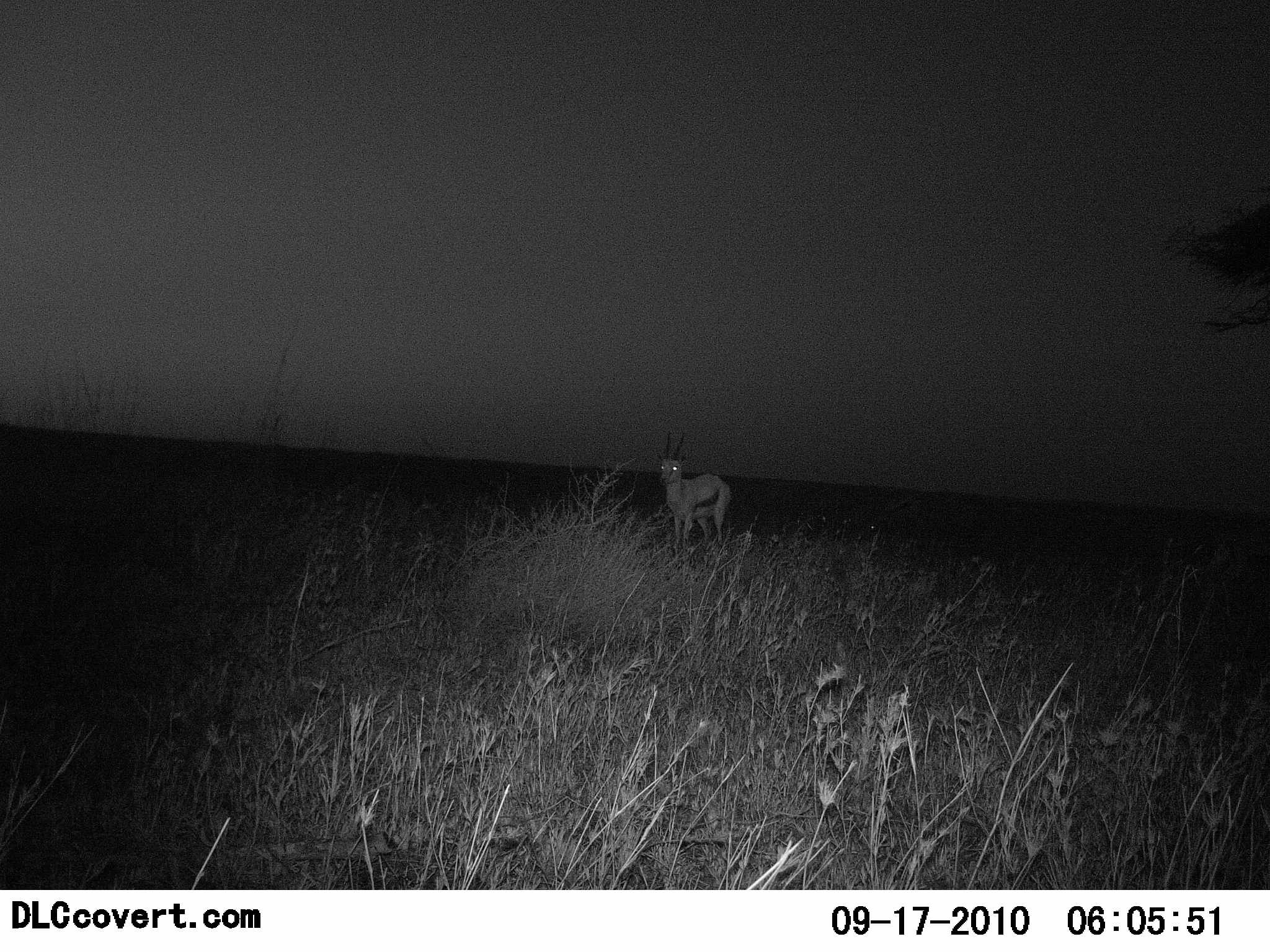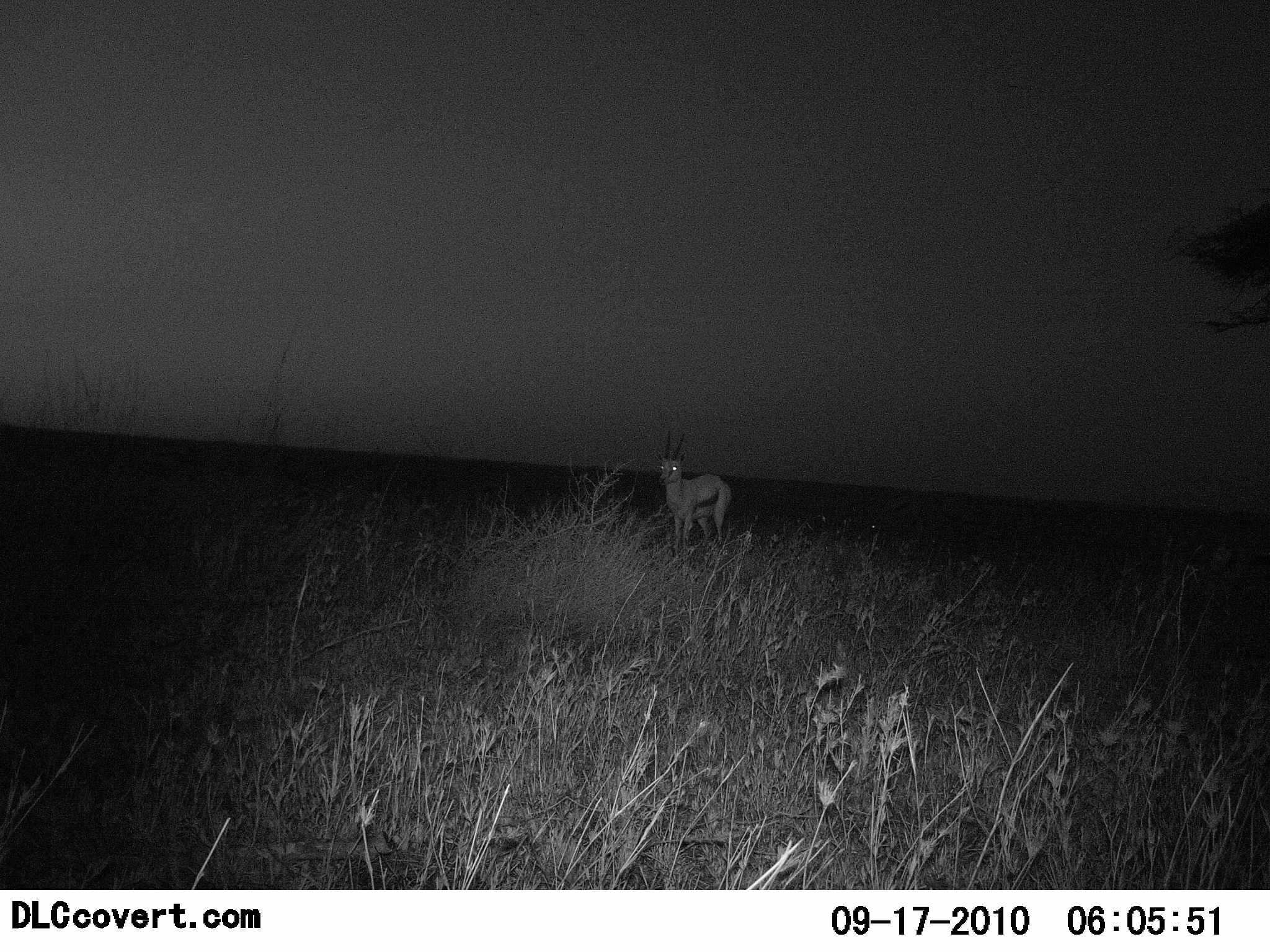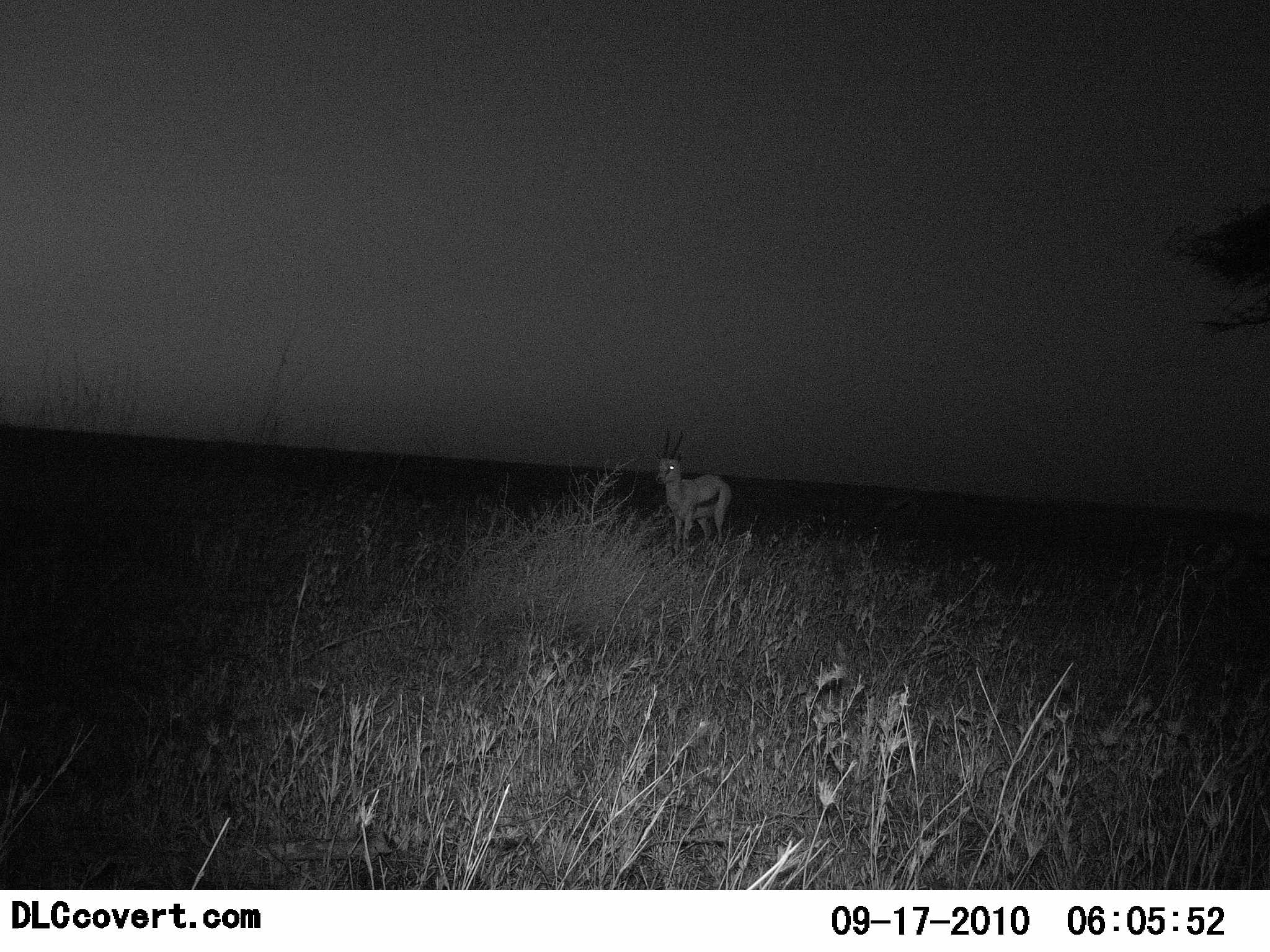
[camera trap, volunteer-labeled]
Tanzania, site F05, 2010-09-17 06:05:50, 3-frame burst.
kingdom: Animalia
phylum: Chordata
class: Mammalia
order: Artiodactyla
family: Bovidae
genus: Eudorcas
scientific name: Eudorcas thomsonii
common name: thomson's gazelle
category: gazellethomsons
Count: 1.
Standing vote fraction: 100%.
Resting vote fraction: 0%.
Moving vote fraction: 0%.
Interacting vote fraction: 0%.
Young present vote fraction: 0%.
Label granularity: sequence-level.